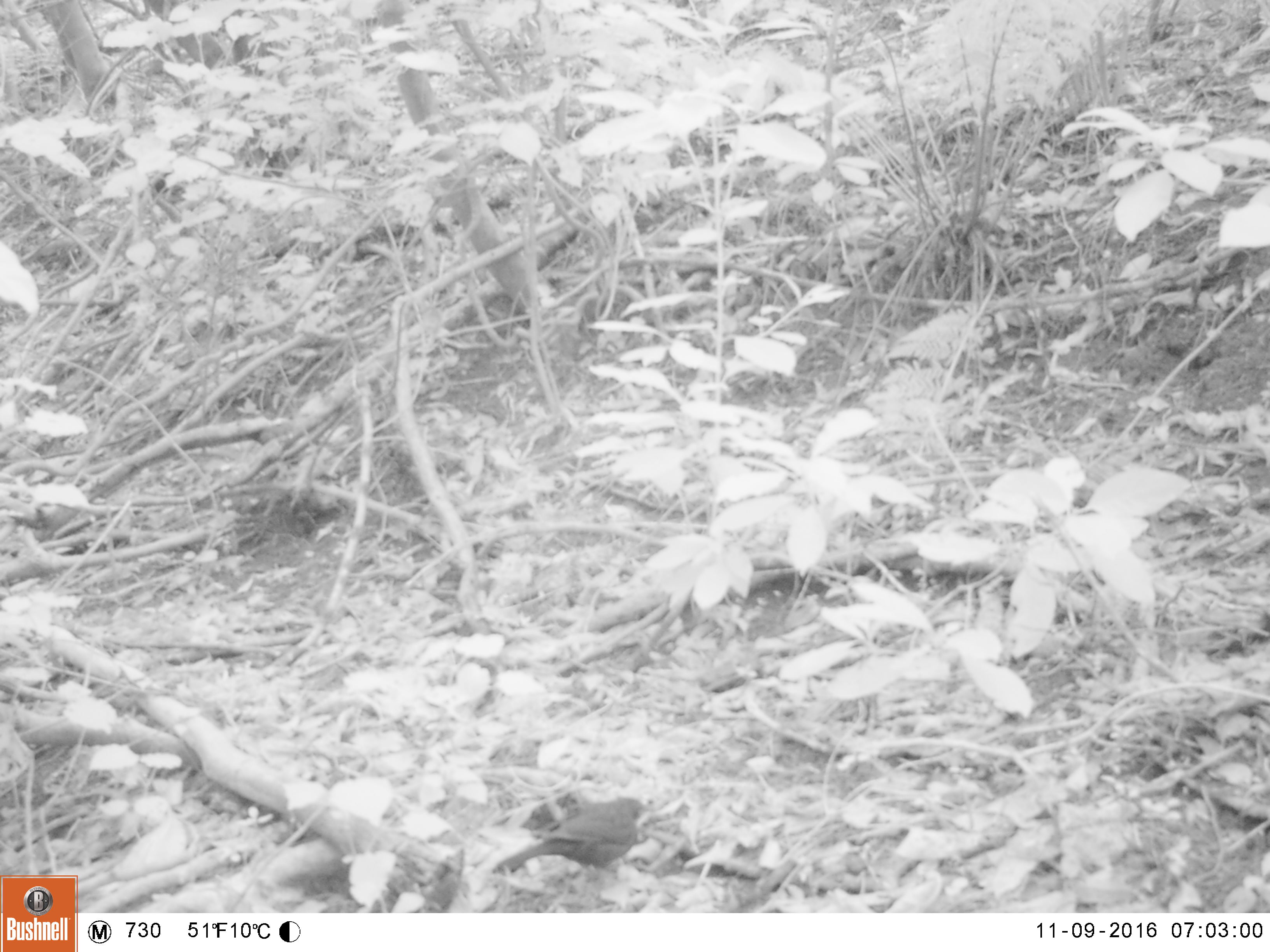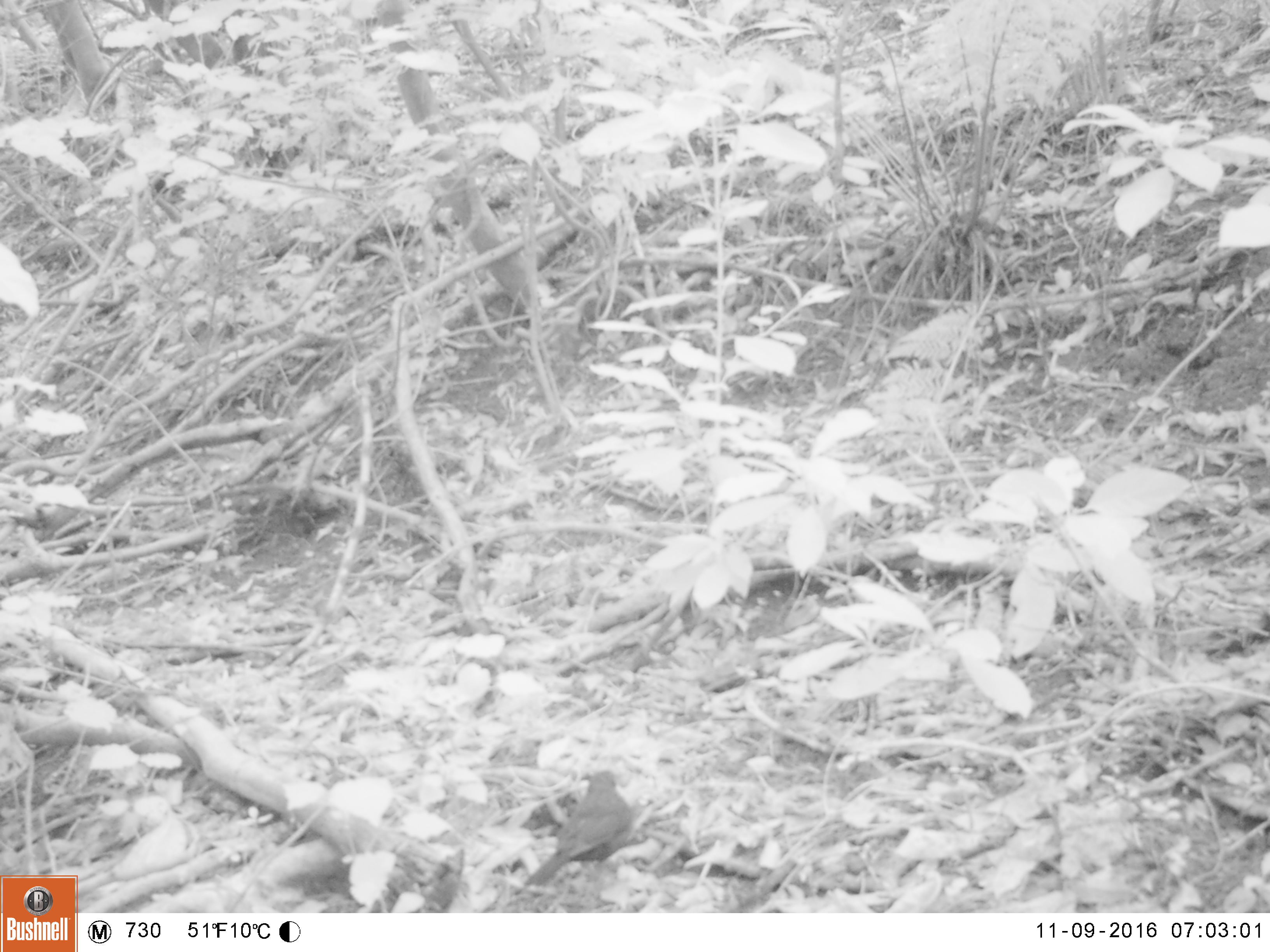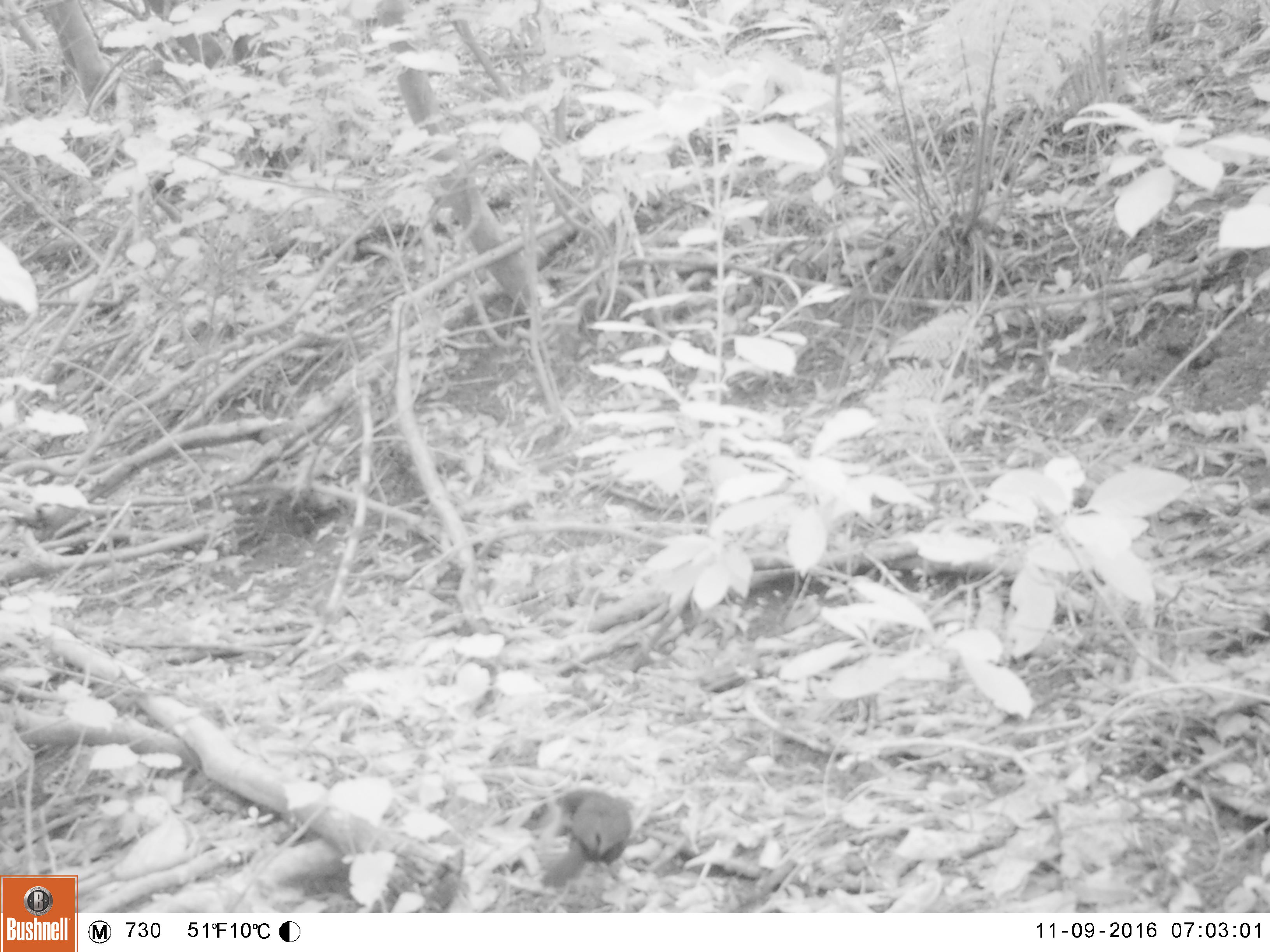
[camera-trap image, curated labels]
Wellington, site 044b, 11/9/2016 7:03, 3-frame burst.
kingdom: Animalia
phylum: Chordata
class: Aves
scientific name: Aves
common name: bird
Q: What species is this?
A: Bird (Aves).